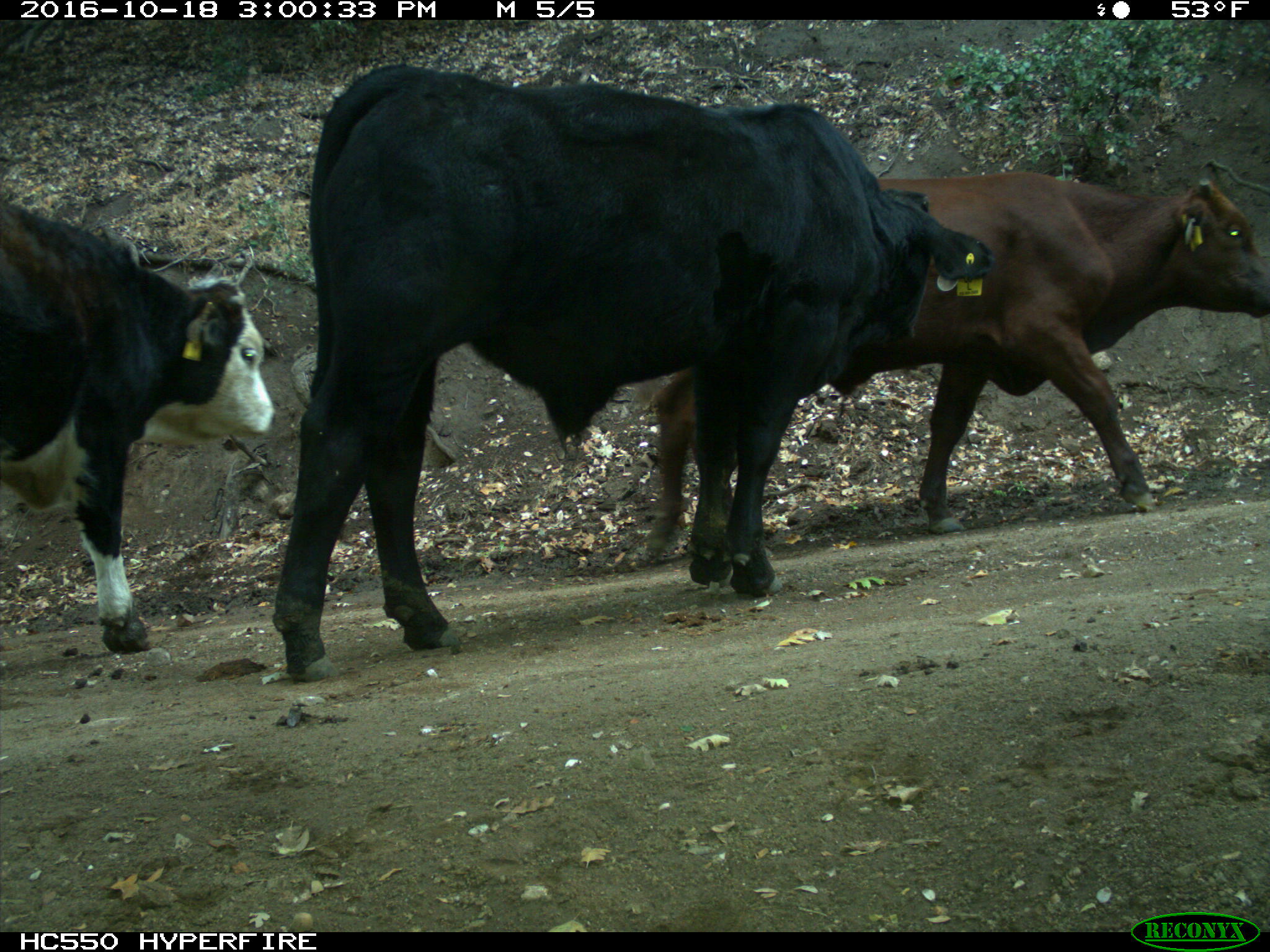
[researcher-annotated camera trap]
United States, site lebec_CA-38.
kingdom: Animalia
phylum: Chordata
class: Mammalia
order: Artiodactyla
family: Bovidae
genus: Bos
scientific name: Bos taurus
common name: domestic cow